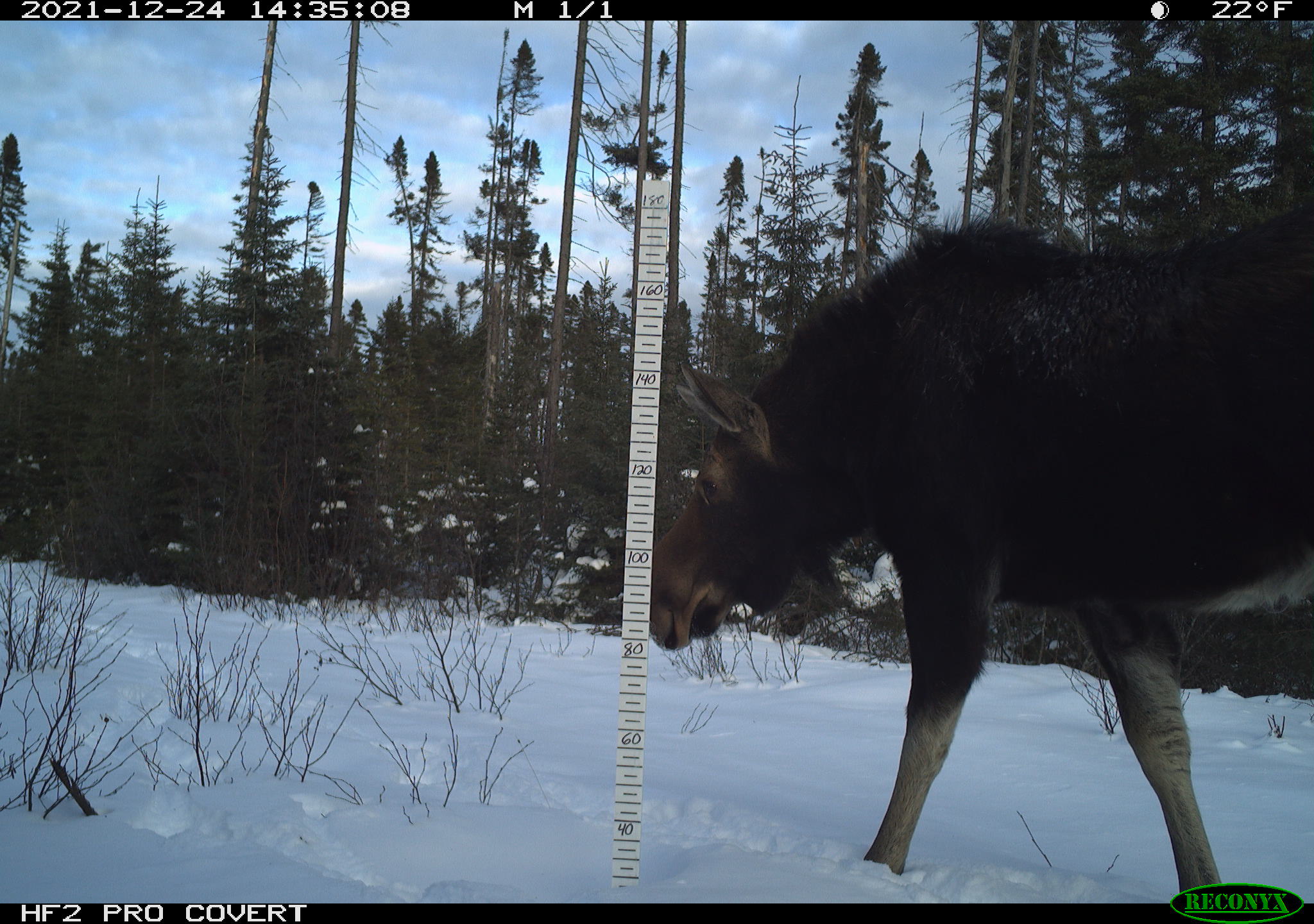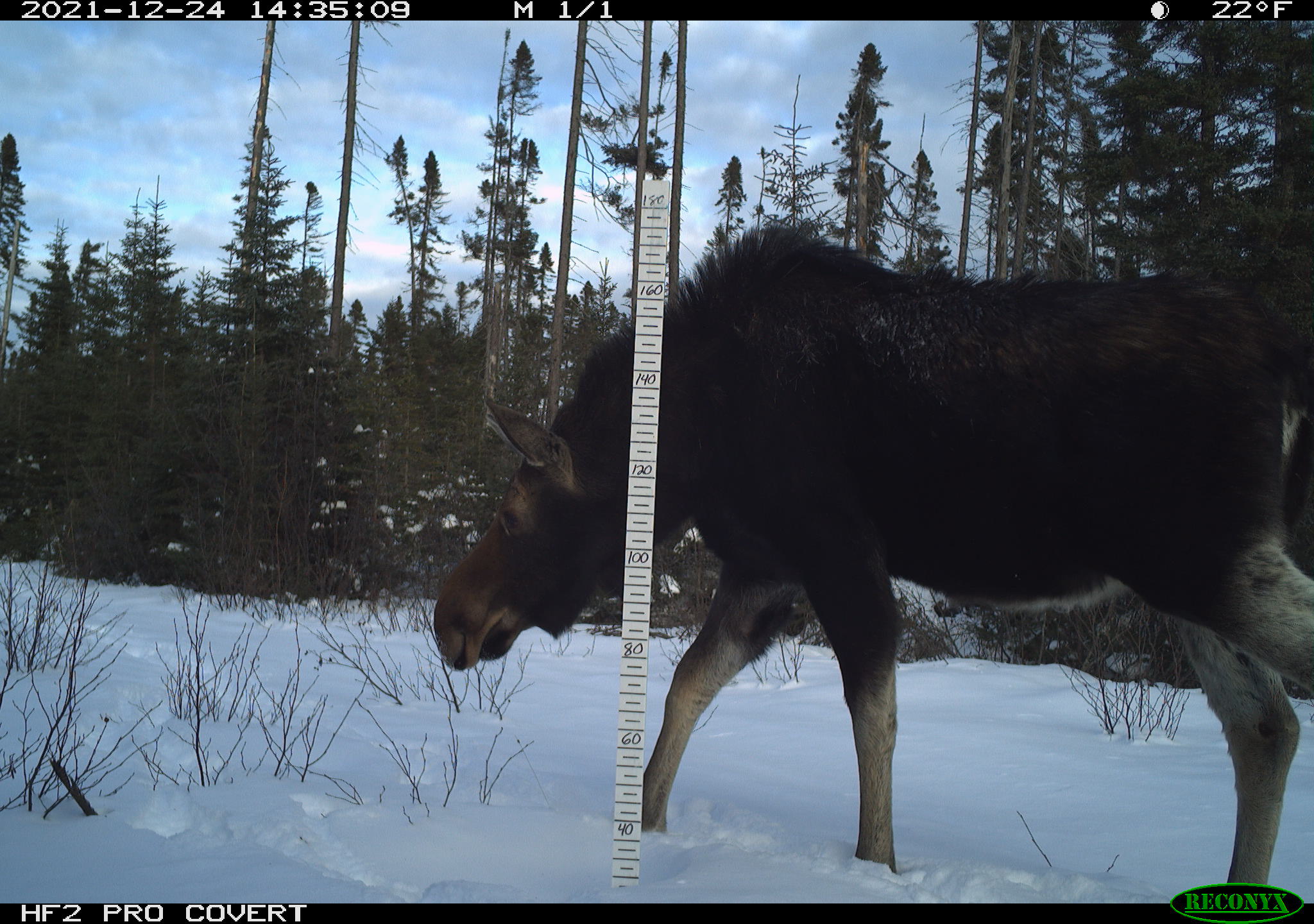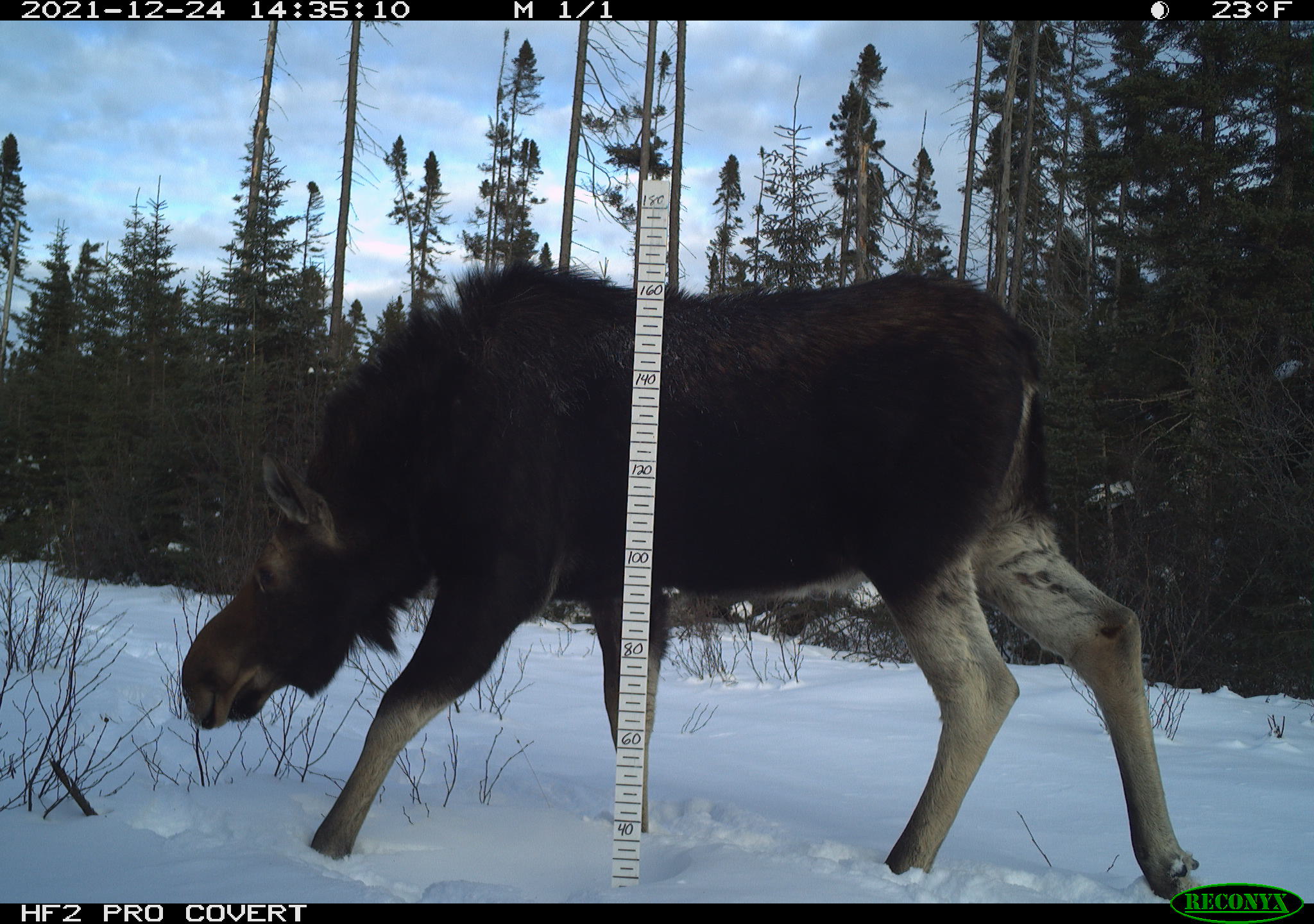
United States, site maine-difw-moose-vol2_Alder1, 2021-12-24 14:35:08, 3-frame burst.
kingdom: Animalia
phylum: Chordata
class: Mammalia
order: Artiodactyla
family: Cervidae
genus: Alces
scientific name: Alces alces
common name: moose